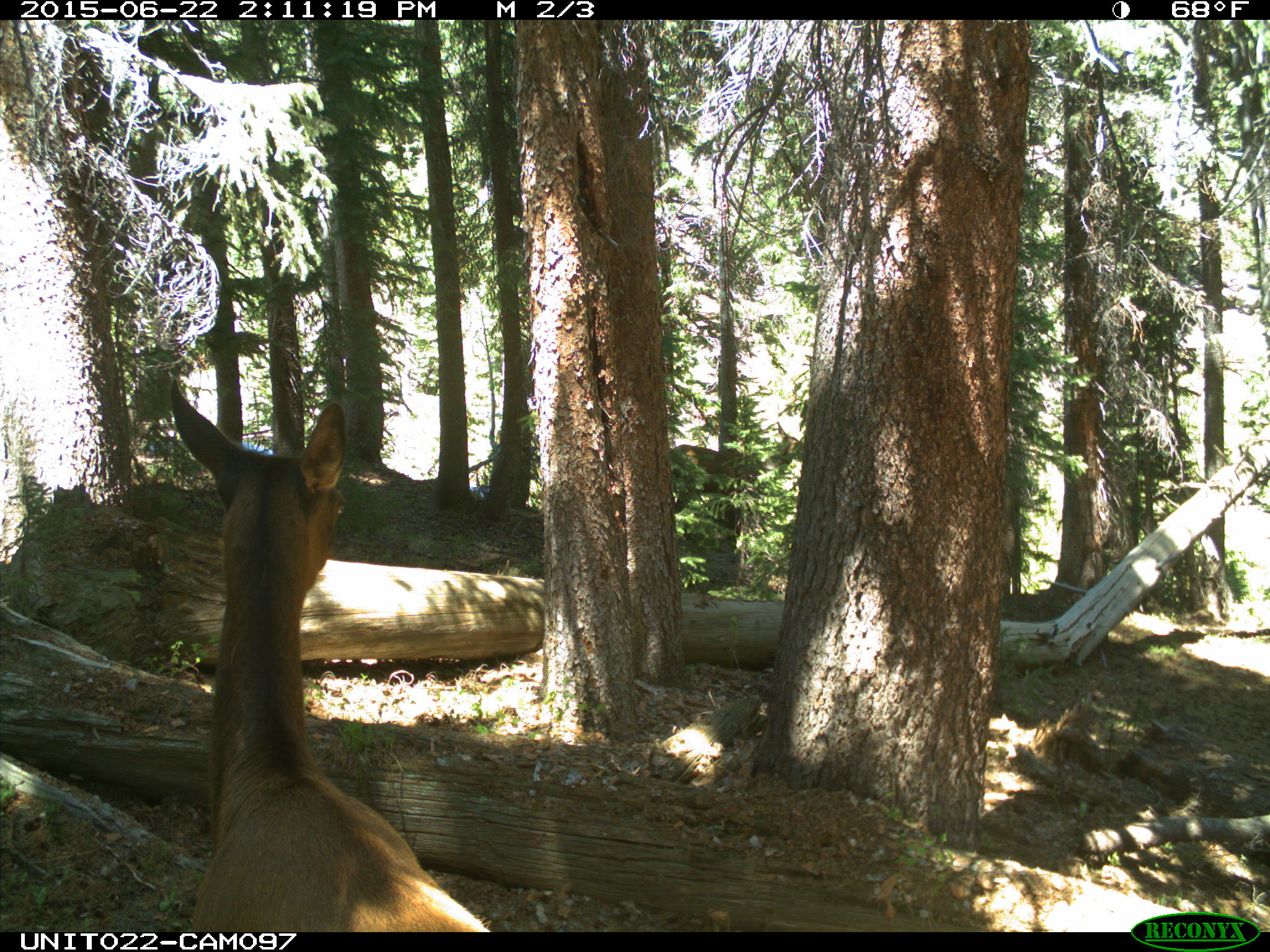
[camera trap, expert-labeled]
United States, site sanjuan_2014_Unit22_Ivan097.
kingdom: Animalia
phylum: Chordata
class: Mammalia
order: Artiodactyla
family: Cervidae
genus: Cervus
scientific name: Cervus elaphus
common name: red deer